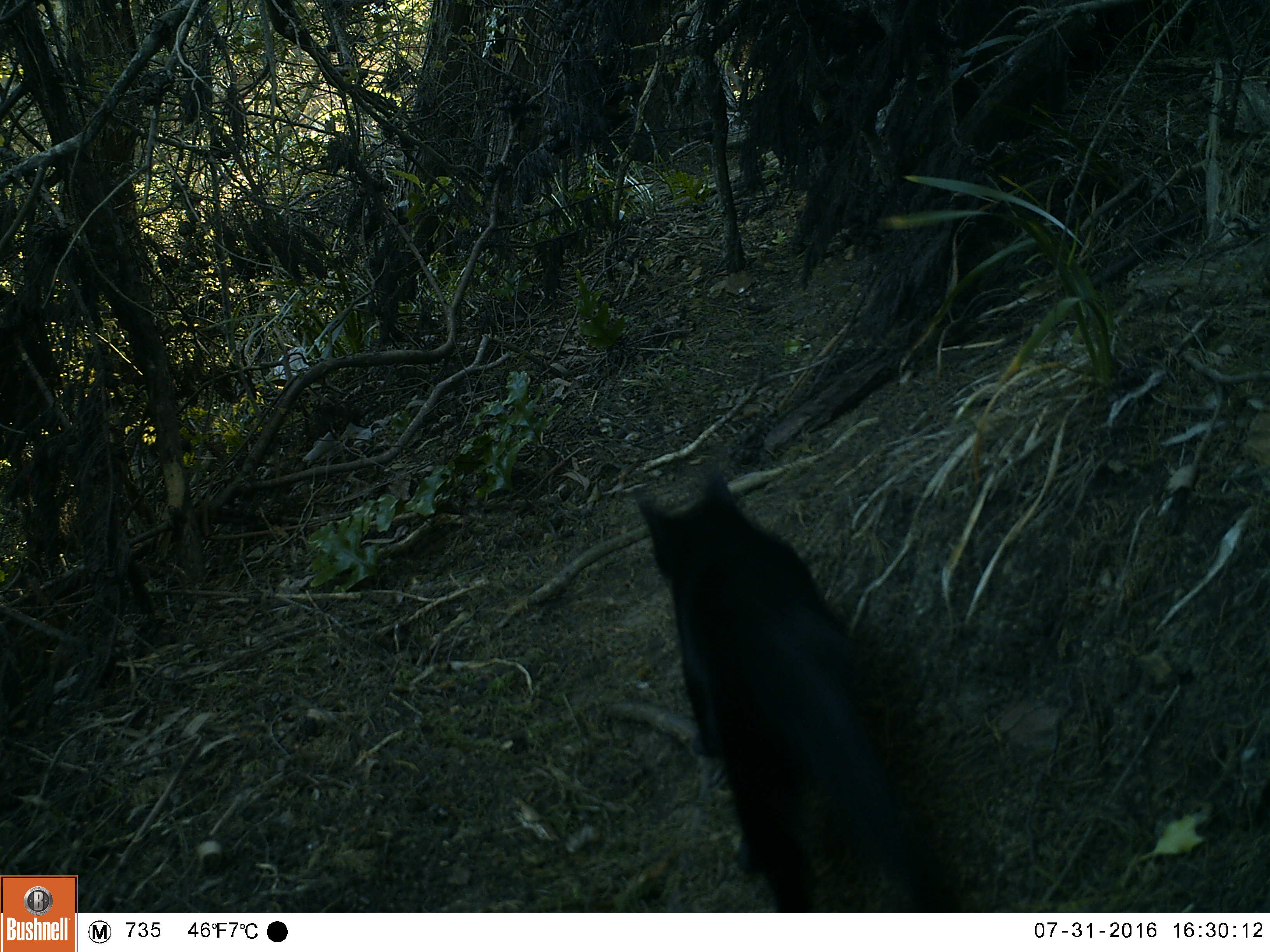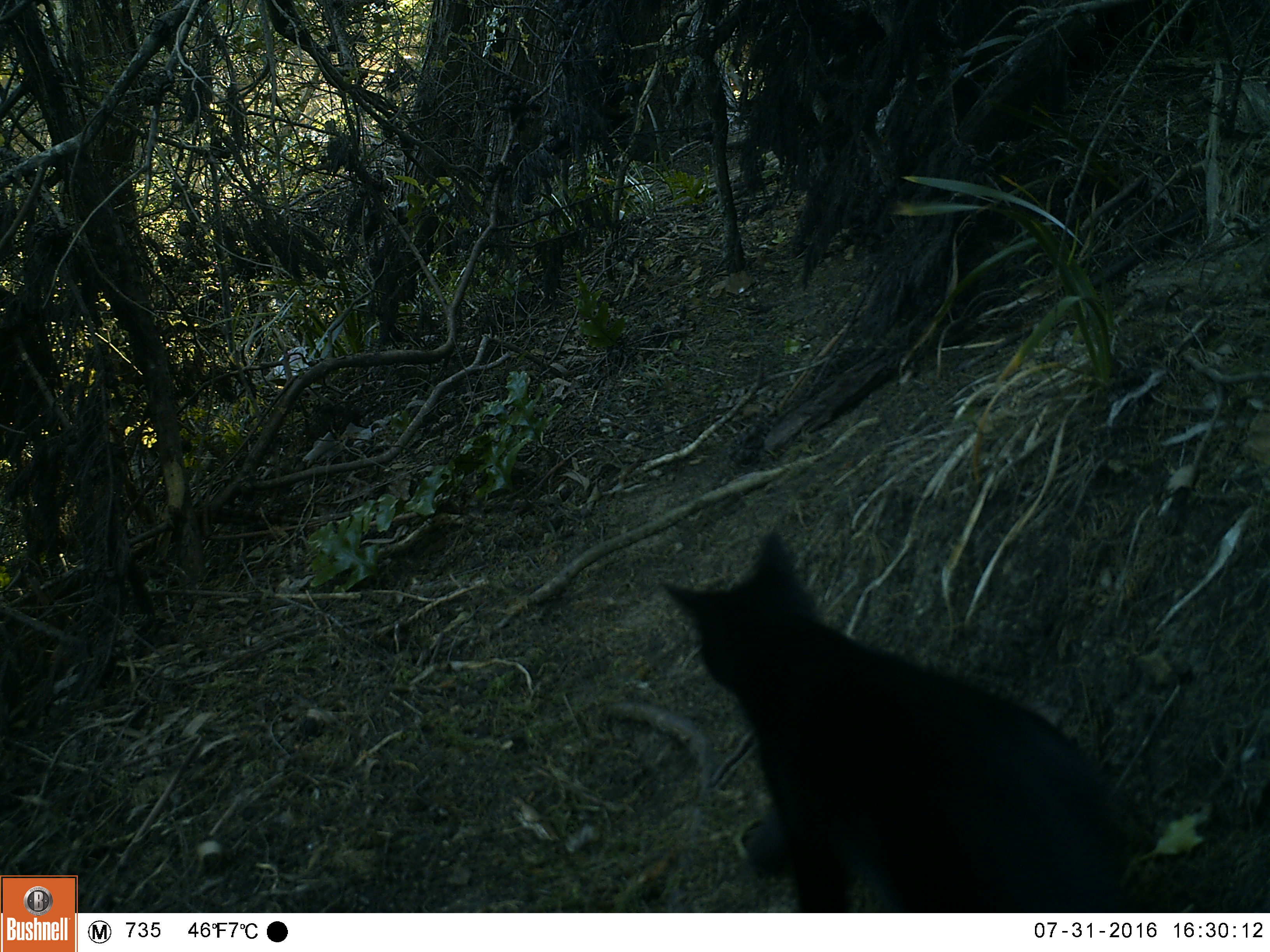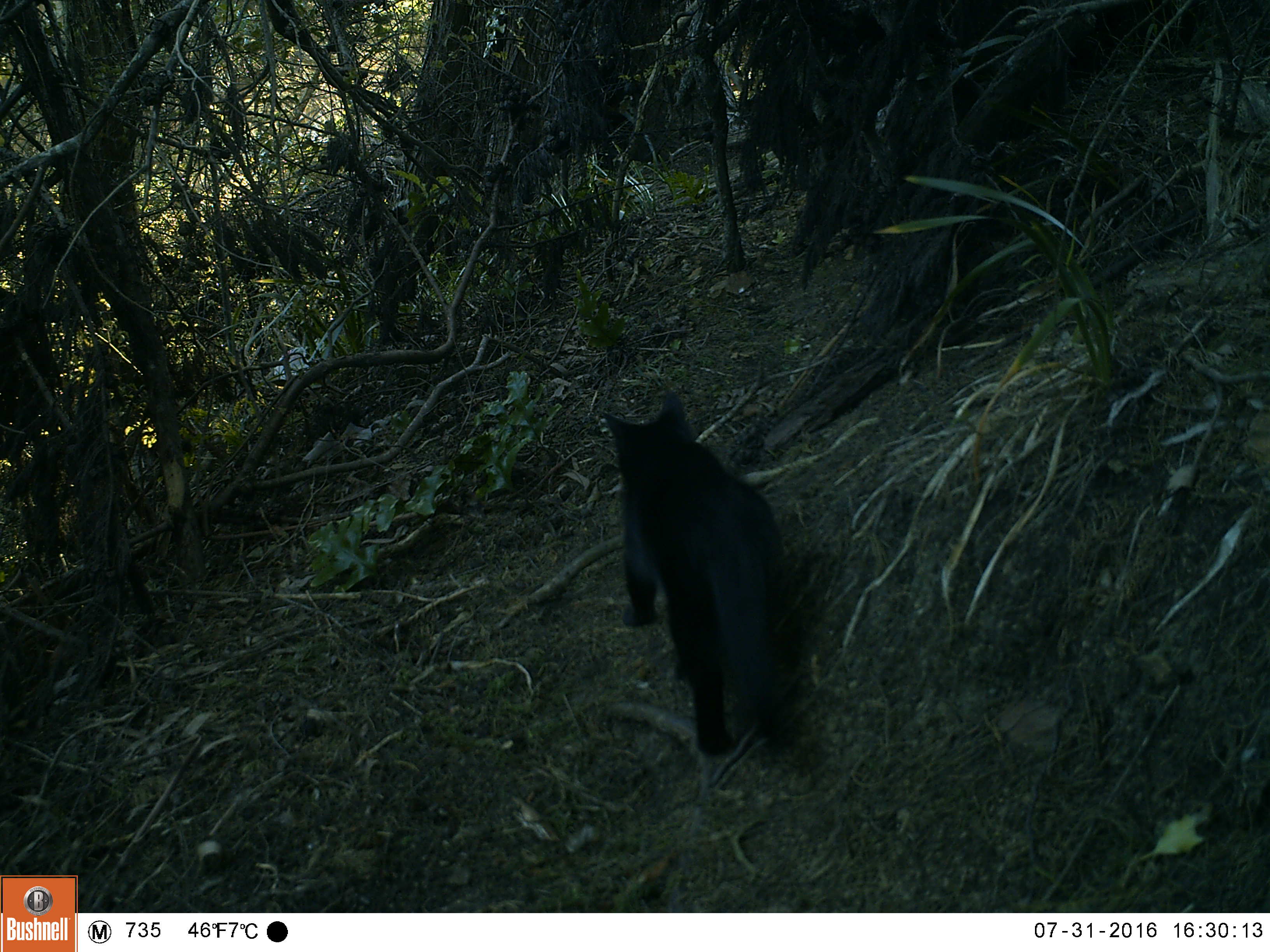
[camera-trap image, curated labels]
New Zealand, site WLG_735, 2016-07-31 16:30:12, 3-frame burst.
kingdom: Animalia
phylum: Chordata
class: Mammalia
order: Carnivora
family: Felidae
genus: Felis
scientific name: Felis catus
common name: domestic cat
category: cat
Cat (domestic cat) (Felis catus).